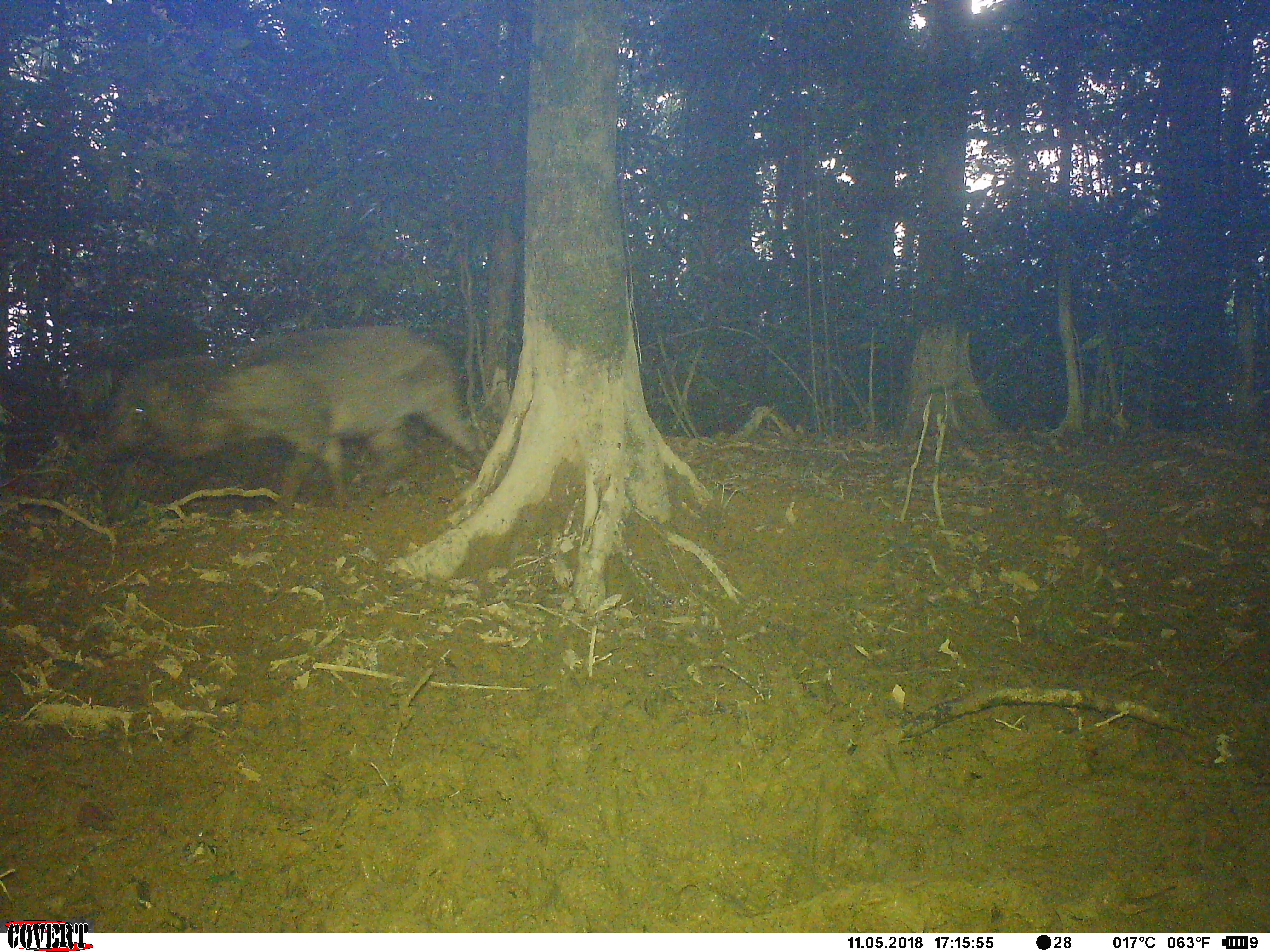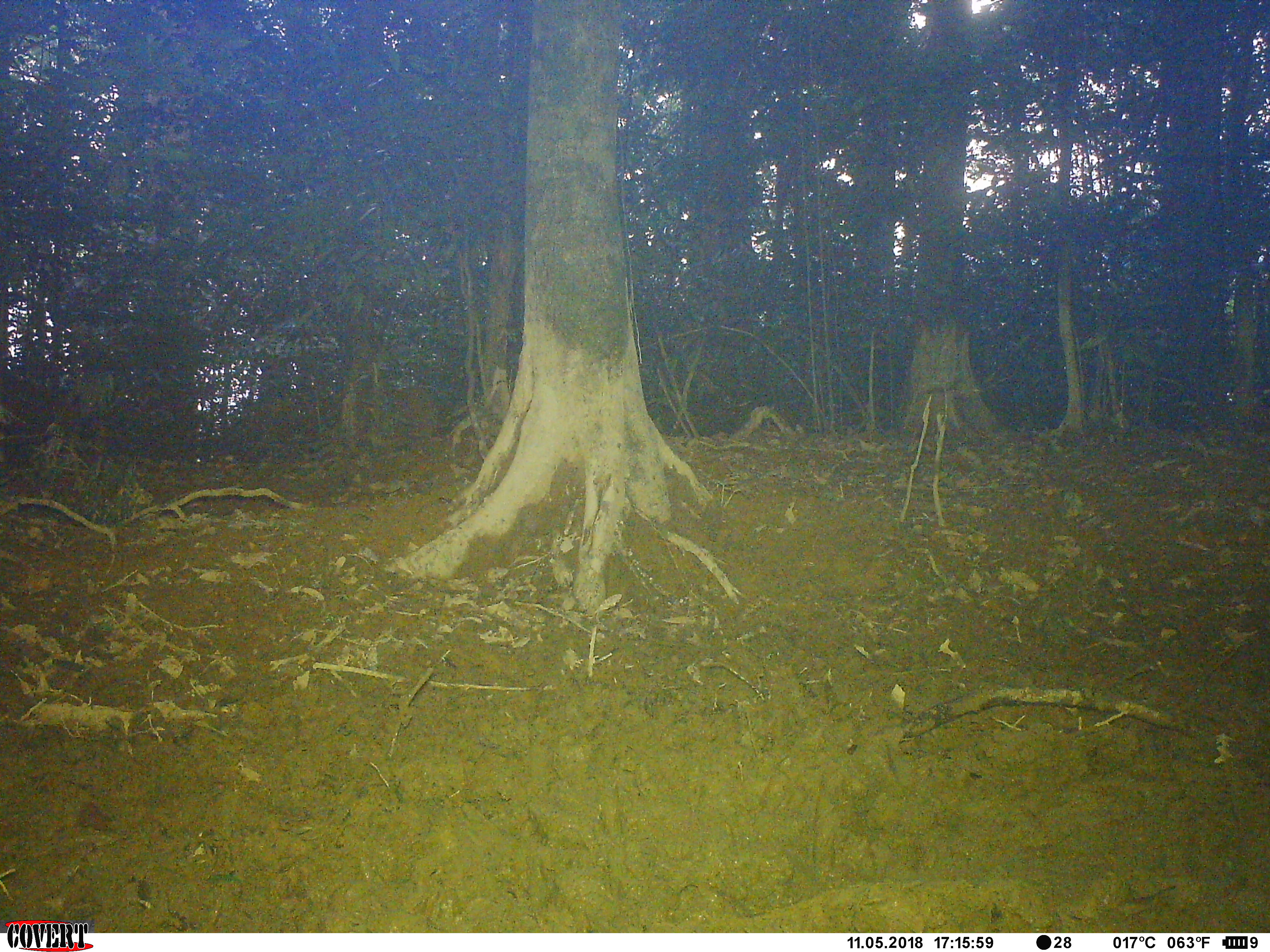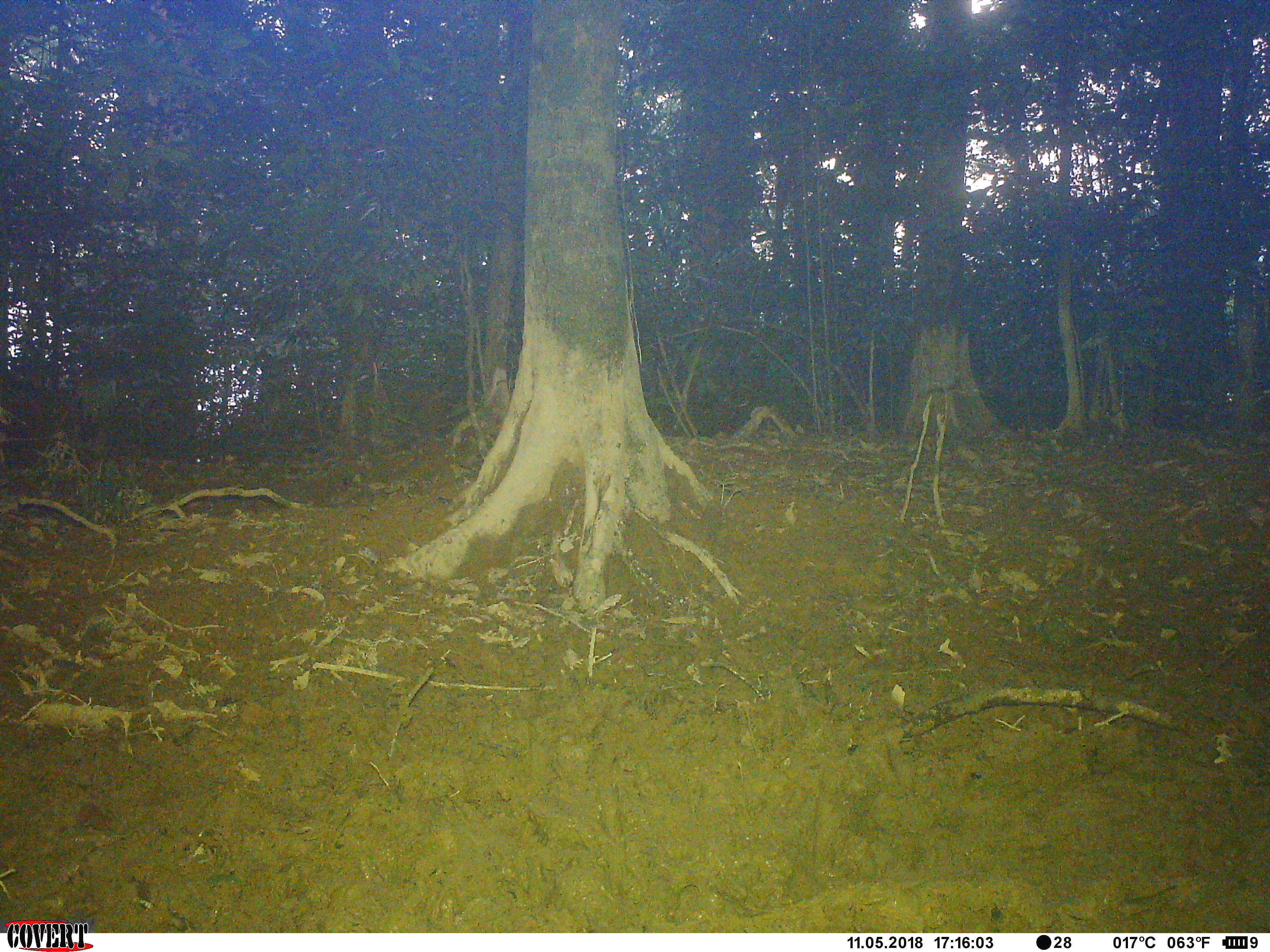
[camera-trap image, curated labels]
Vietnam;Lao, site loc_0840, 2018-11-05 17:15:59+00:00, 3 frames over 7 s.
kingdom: Animalia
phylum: Chordata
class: Mammalia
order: Artiodactyla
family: Suidae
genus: Sus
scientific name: Sus scrofa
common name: eurasian wild pig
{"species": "eurasian wild pig (Sus scrofa)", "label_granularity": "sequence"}